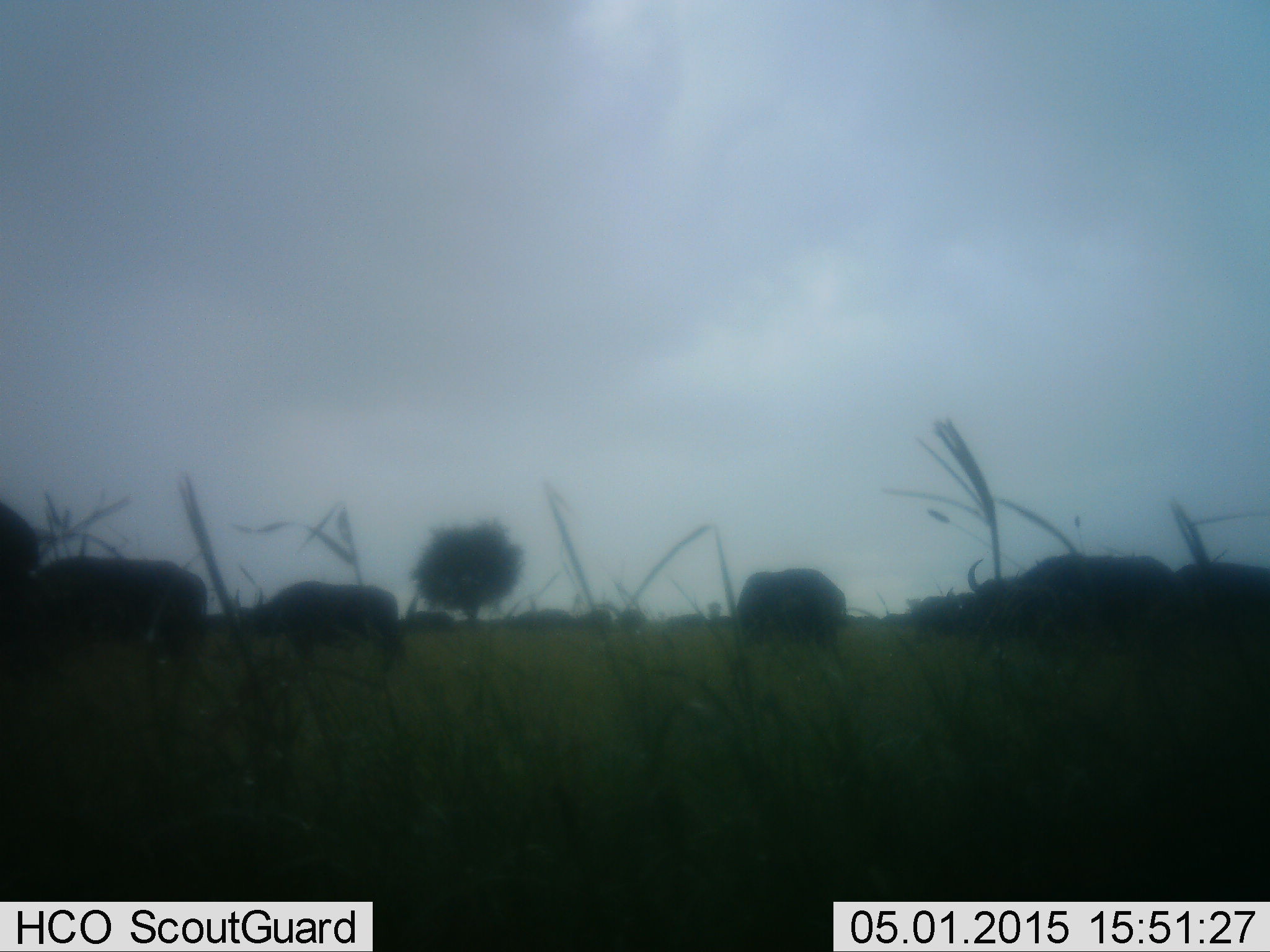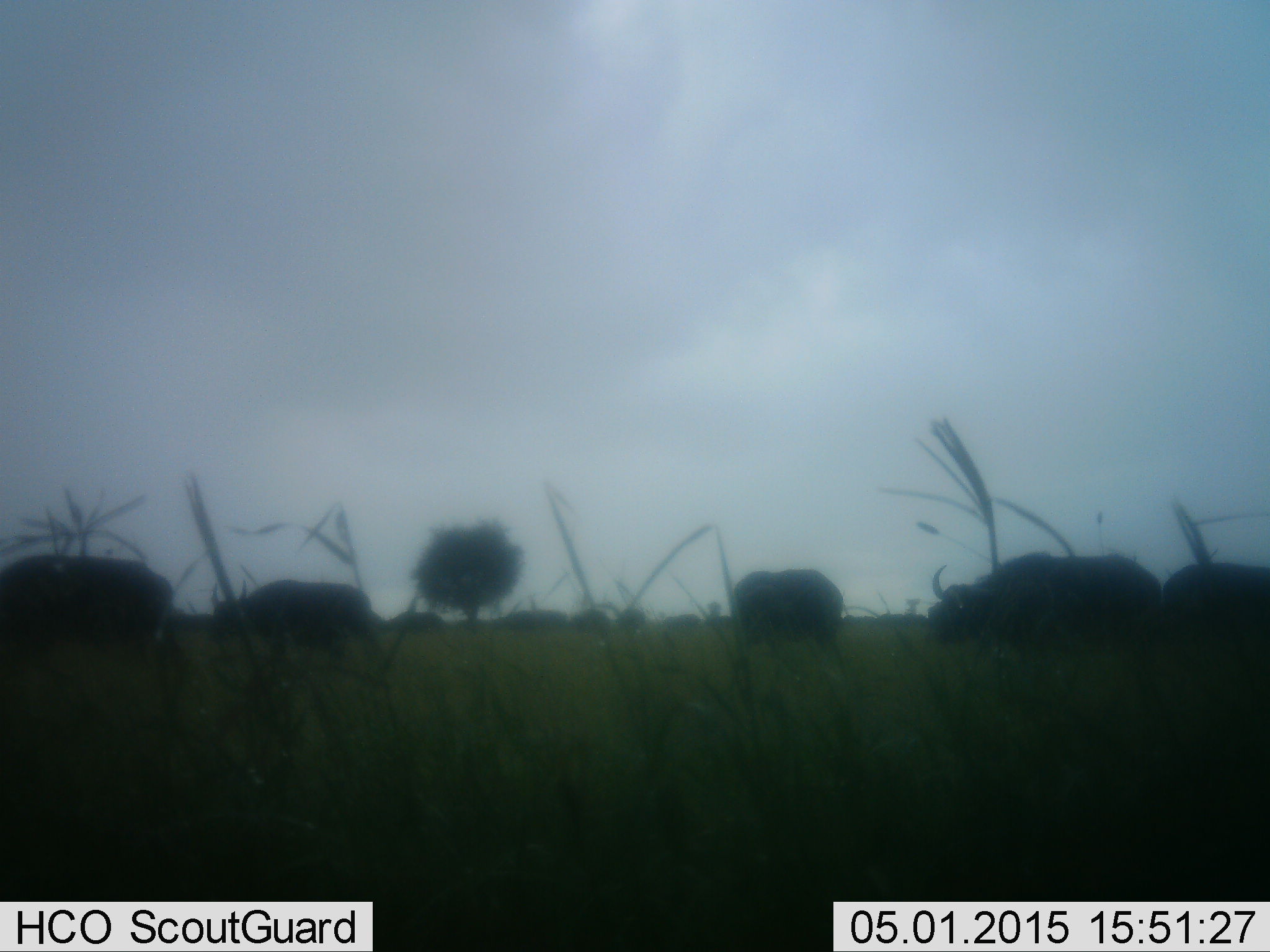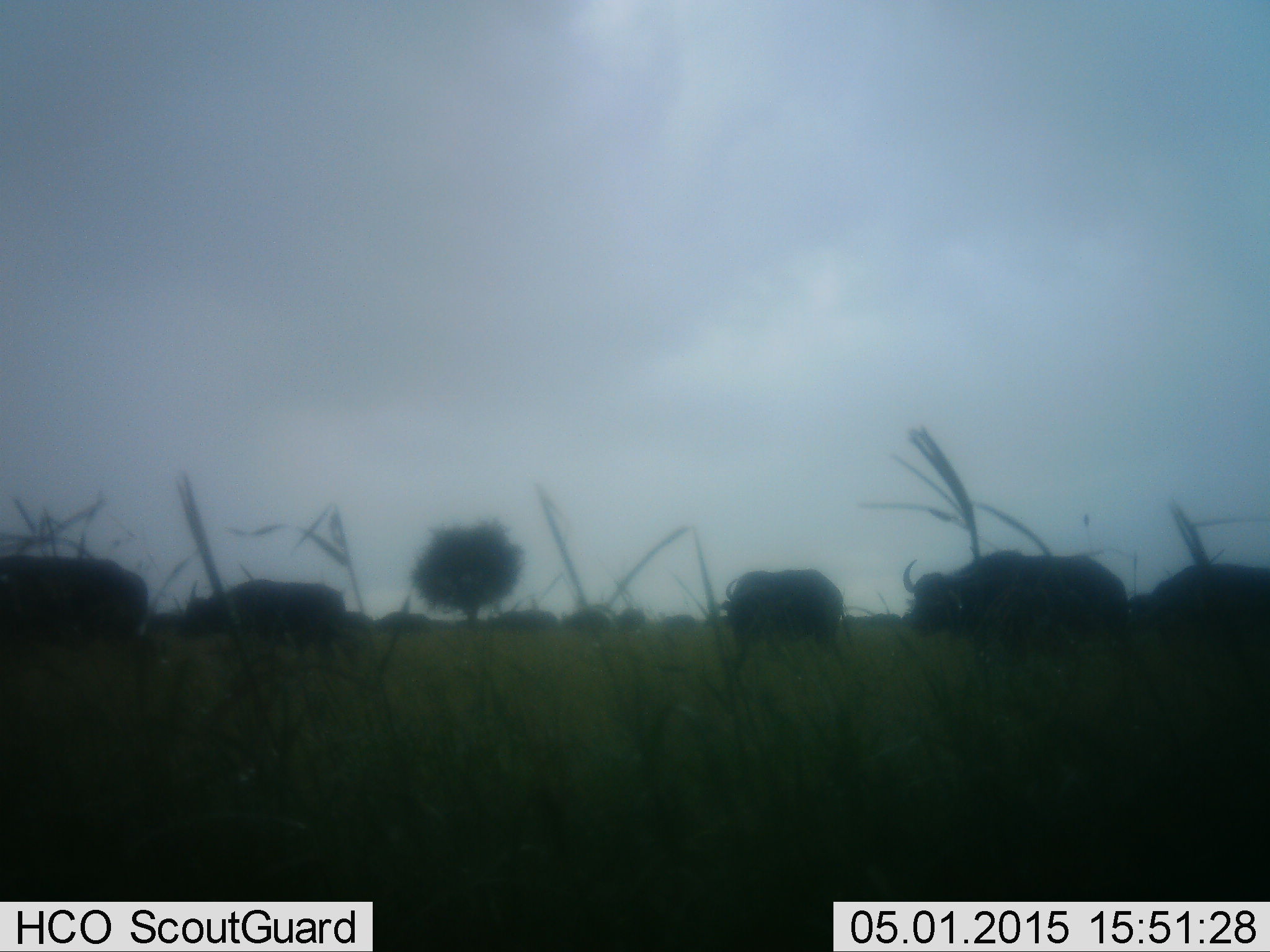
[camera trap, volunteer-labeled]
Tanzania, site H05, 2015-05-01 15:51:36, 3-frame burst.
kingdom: Animalia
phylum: Chordata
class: Mammalia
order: Artiodactyla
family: Bovidae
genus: Syncerus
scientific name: Syncerus caffer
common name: cape buffalo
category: buffalo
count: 5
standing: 40%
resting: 0%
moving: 80%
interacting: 0%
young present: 0%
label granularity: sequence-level